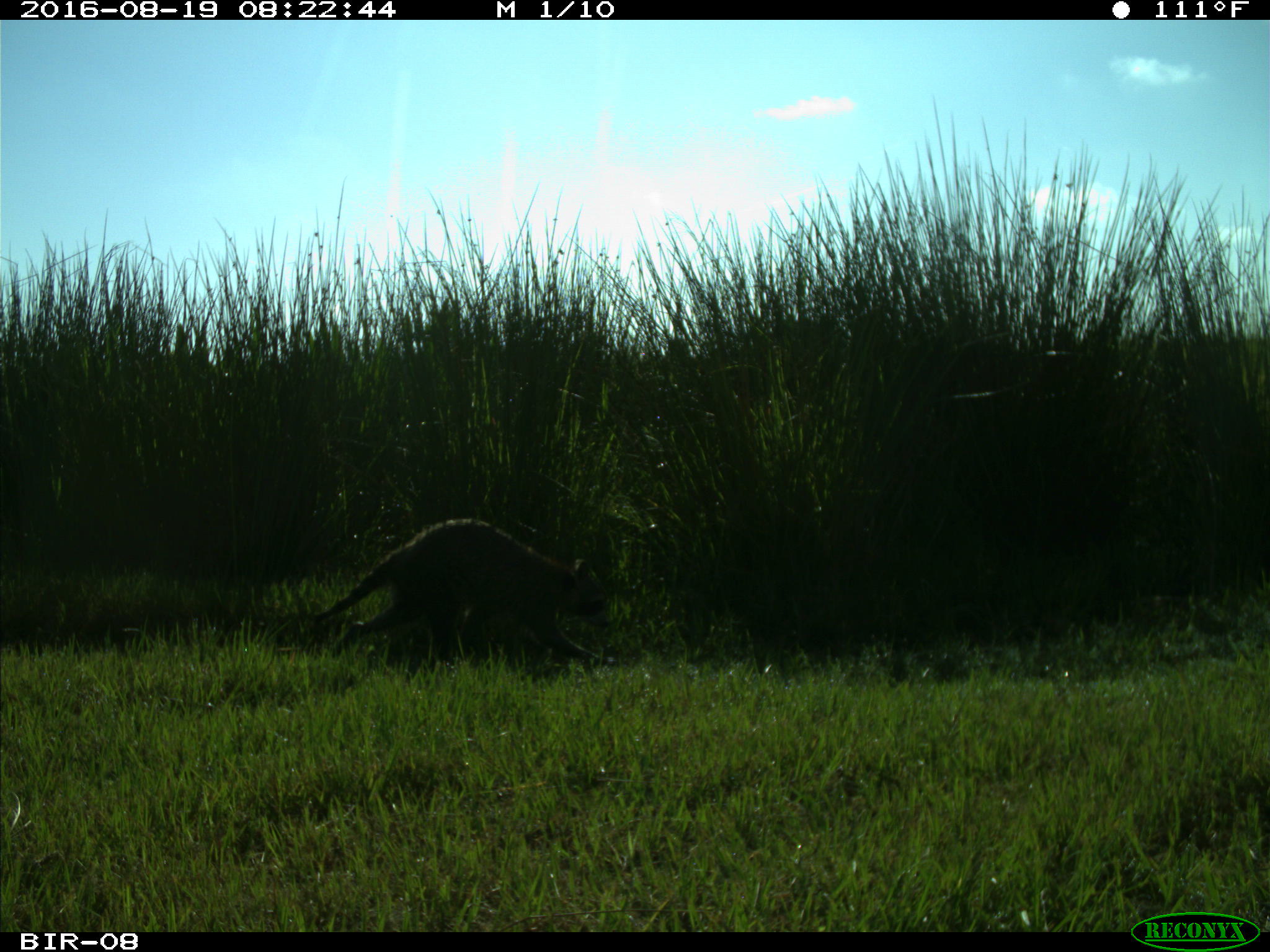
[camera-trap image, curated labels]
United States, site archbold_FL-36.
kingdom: Animalia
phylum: Chordata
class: Mammalia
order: Carnivora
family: Procyonidae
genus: Procyon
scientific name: Procyon lotor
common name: common raccoon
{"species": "Procyon lotor (common raccoon)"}